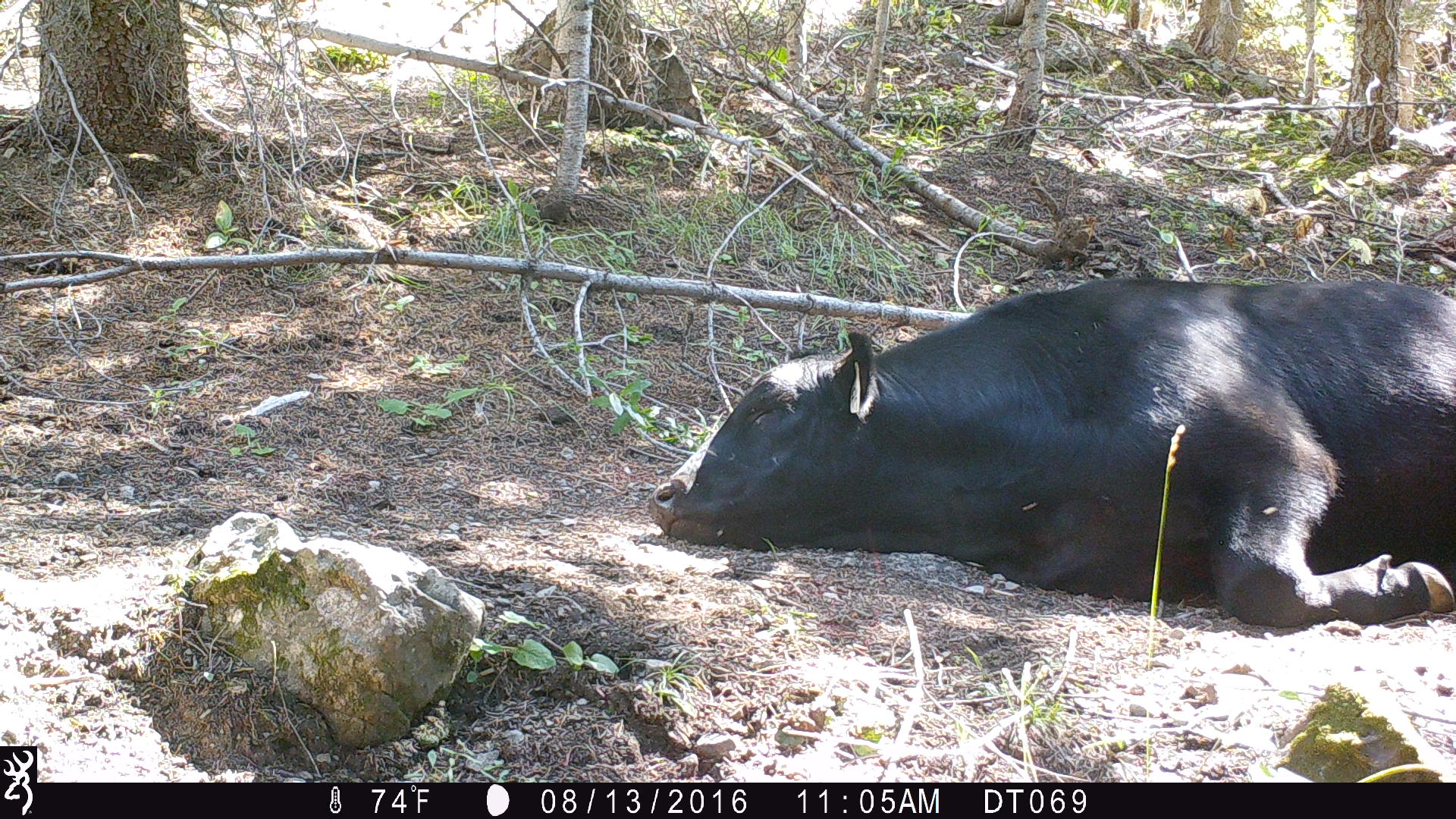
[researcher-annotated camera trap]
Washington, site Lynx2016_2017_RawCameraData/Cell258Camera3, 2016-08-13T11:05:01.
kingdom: Animalia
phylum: Chordata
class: Mammalia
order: Artiodactyla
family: Bovidae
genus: Bos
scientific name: Bos taurus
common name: domestic cattle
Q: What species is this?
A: Domestic cattle (Bos taurus).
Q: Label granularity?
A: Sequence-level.